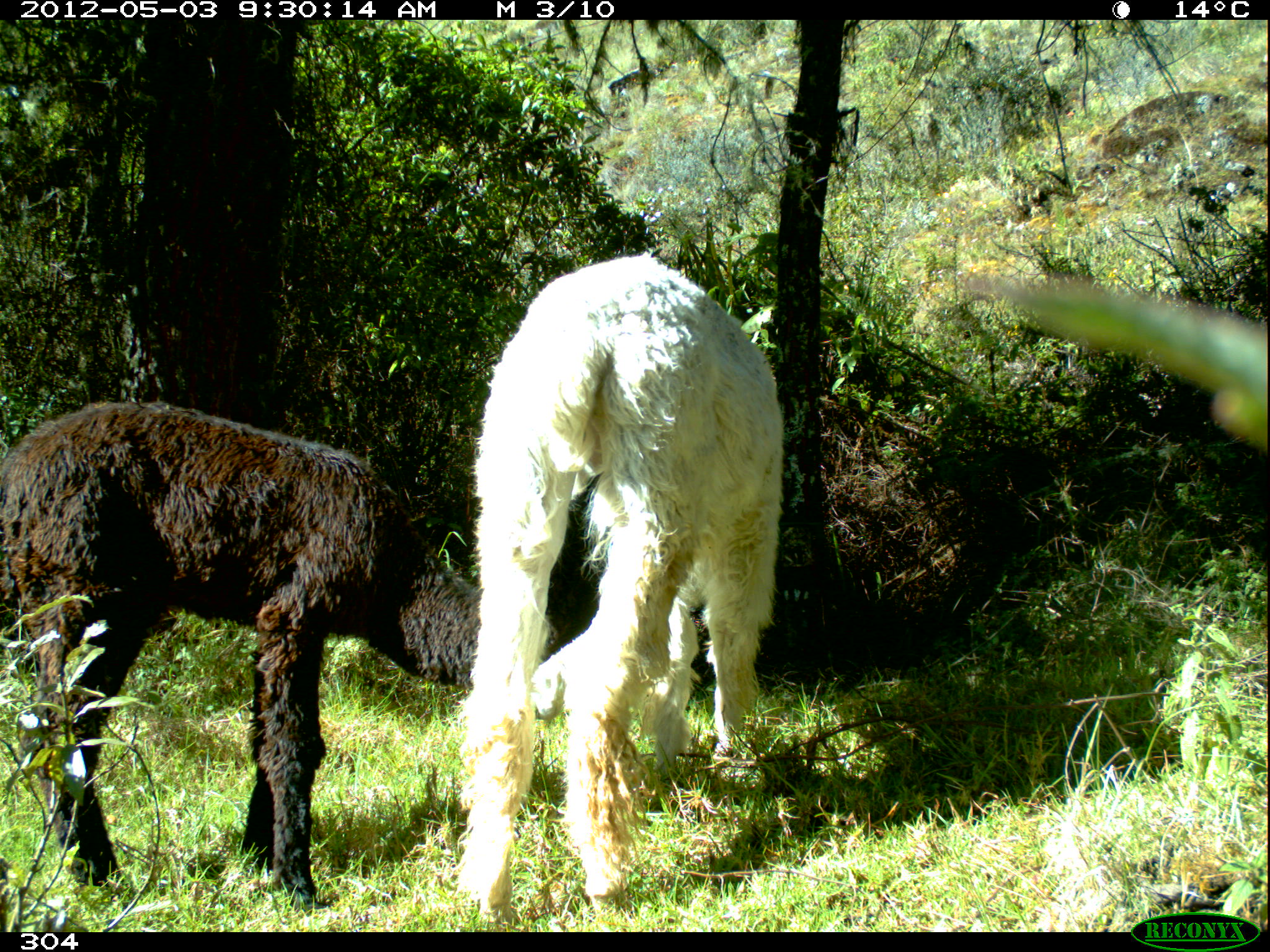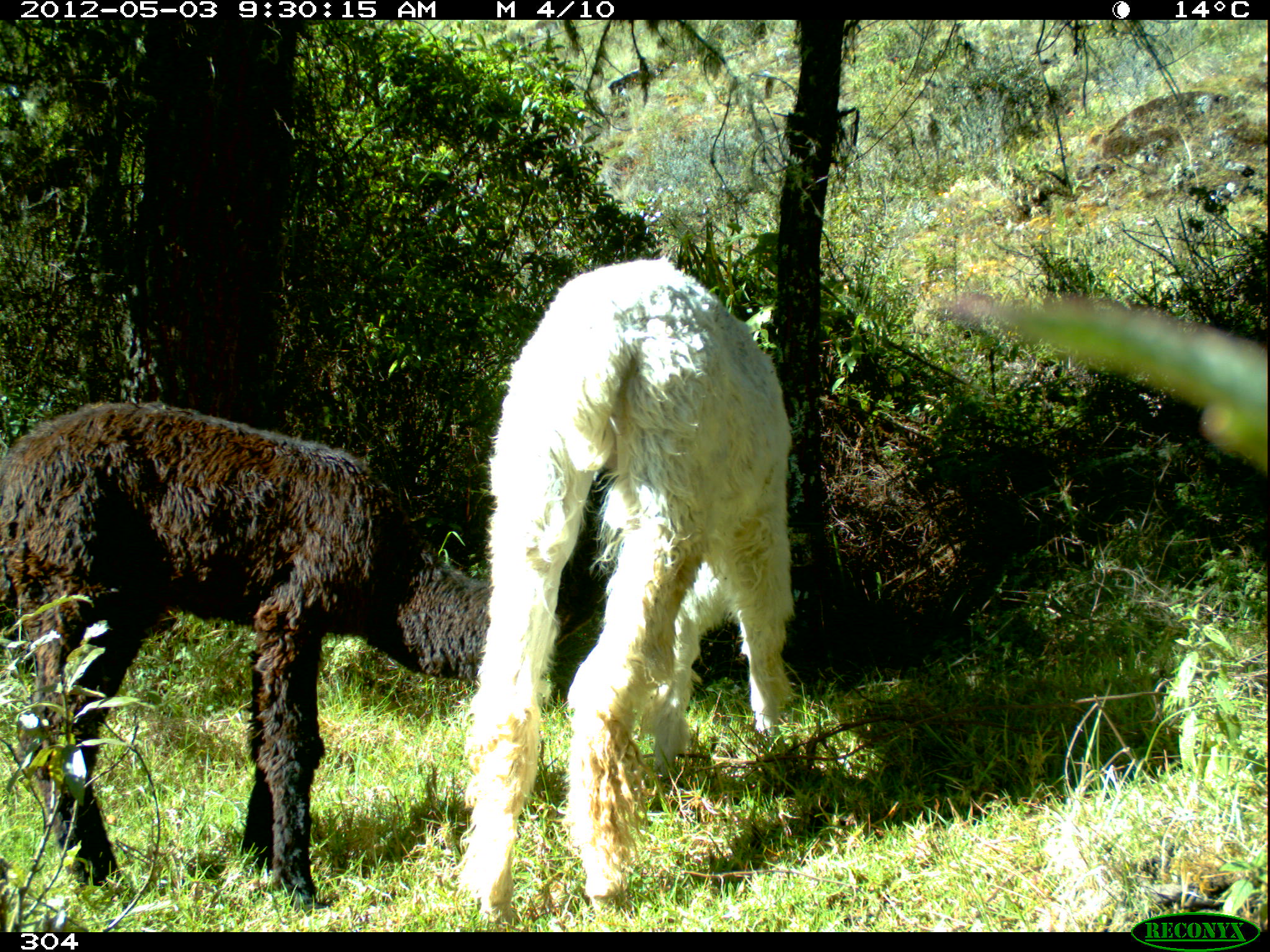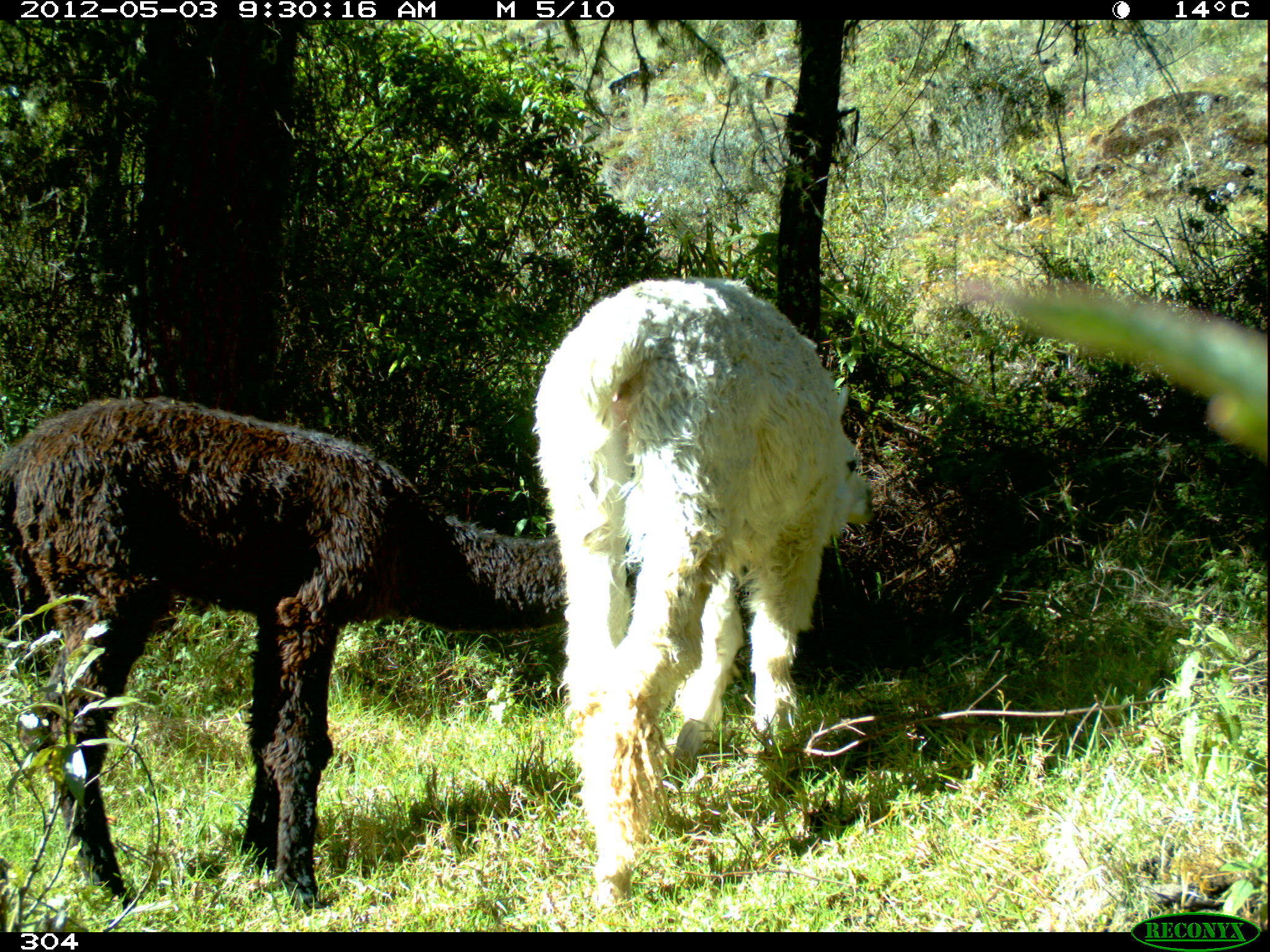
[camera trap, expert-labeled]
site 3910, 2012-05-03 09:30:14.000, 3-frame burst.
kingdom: Animalia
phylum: Chordata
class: Mammalia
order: Artiodactyla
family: Camelidae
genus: Vicugna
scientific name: Vicugna pacos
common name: alpaca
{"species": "Vicugna pacos (alpaca)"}